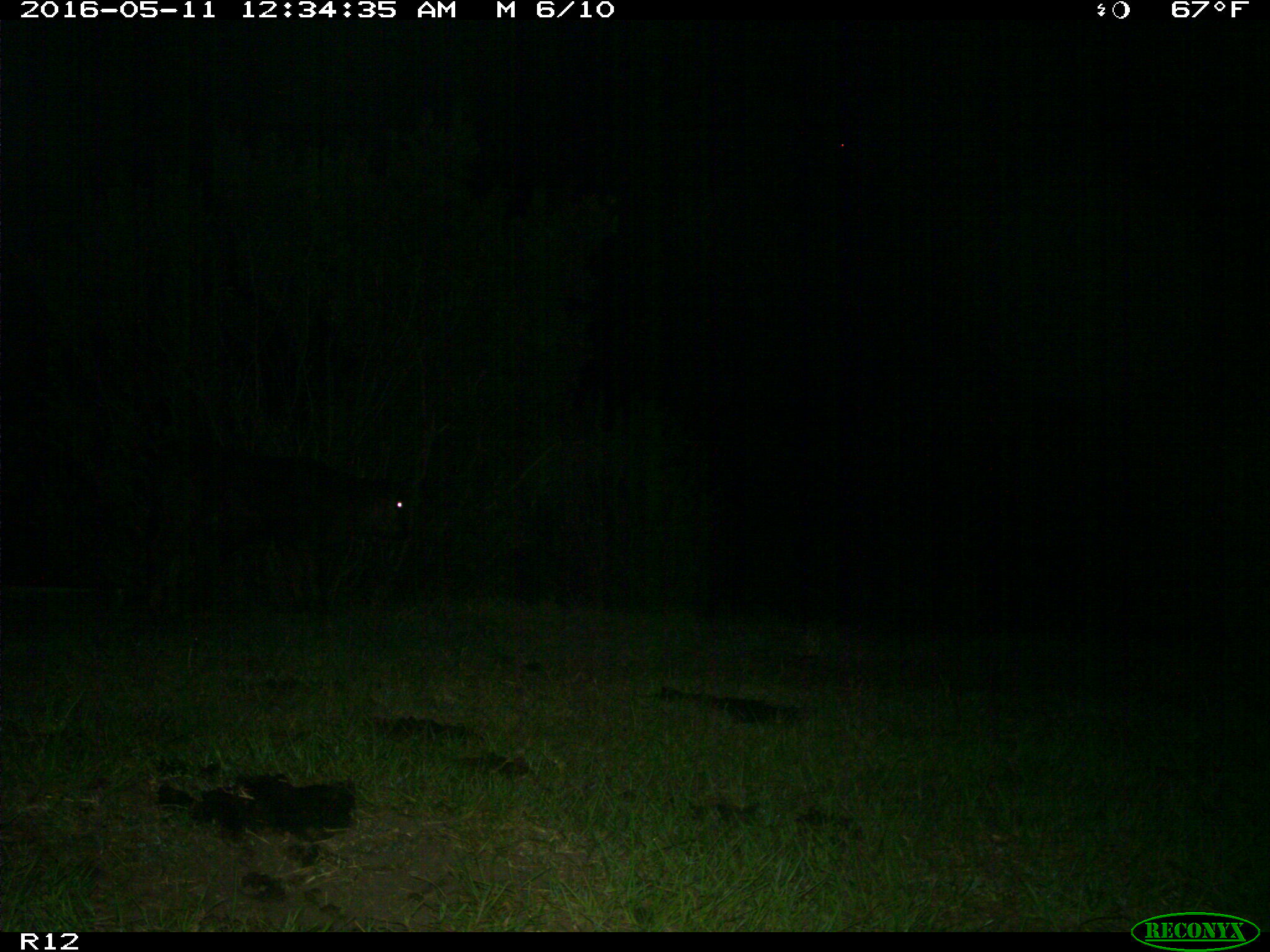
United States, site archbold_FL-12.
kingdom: Animalia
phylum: Chordata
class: Mammalia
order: Artiodactyla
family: Bovidae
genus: Bos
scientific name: Bos taurus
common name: domestic cow